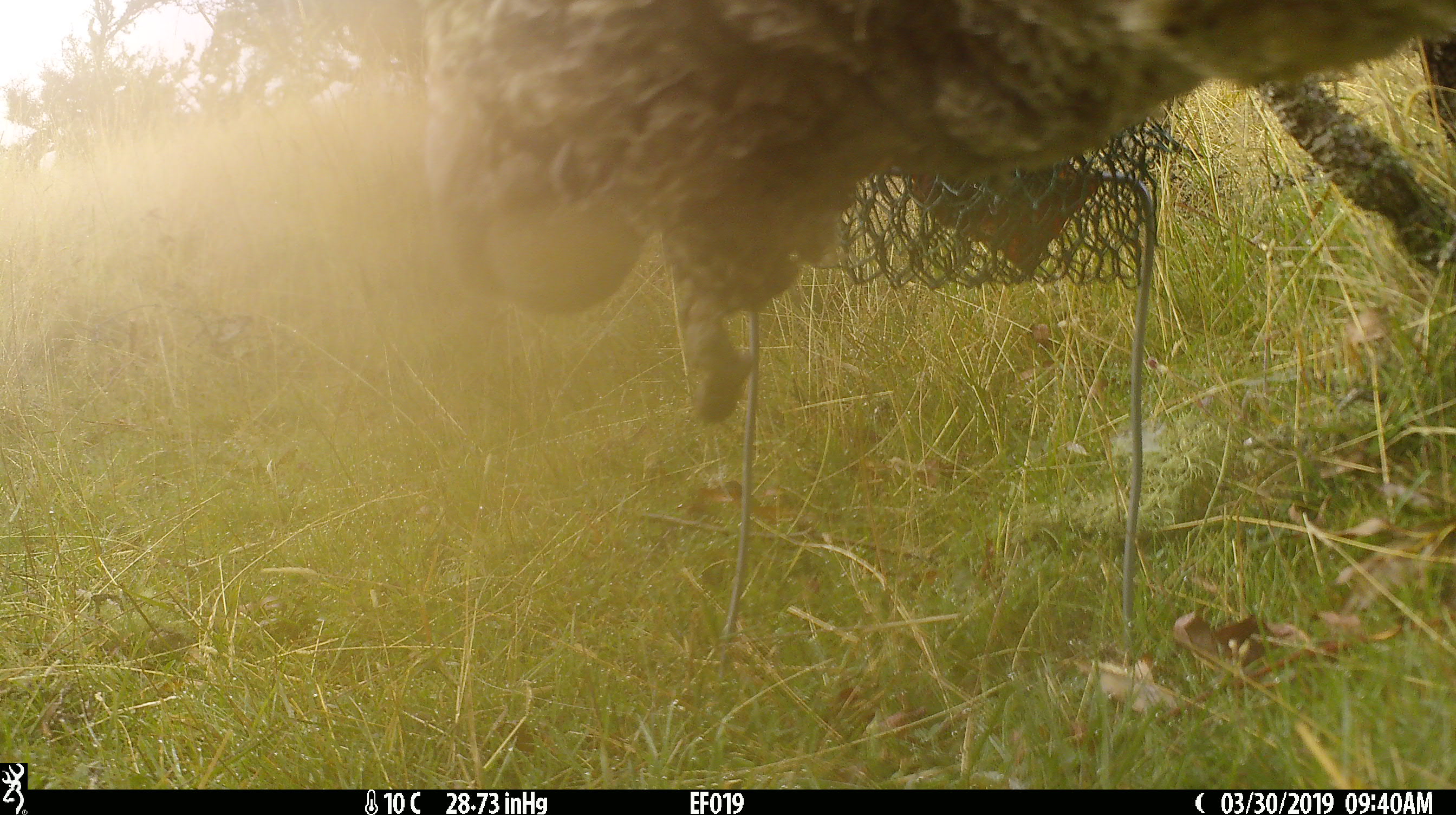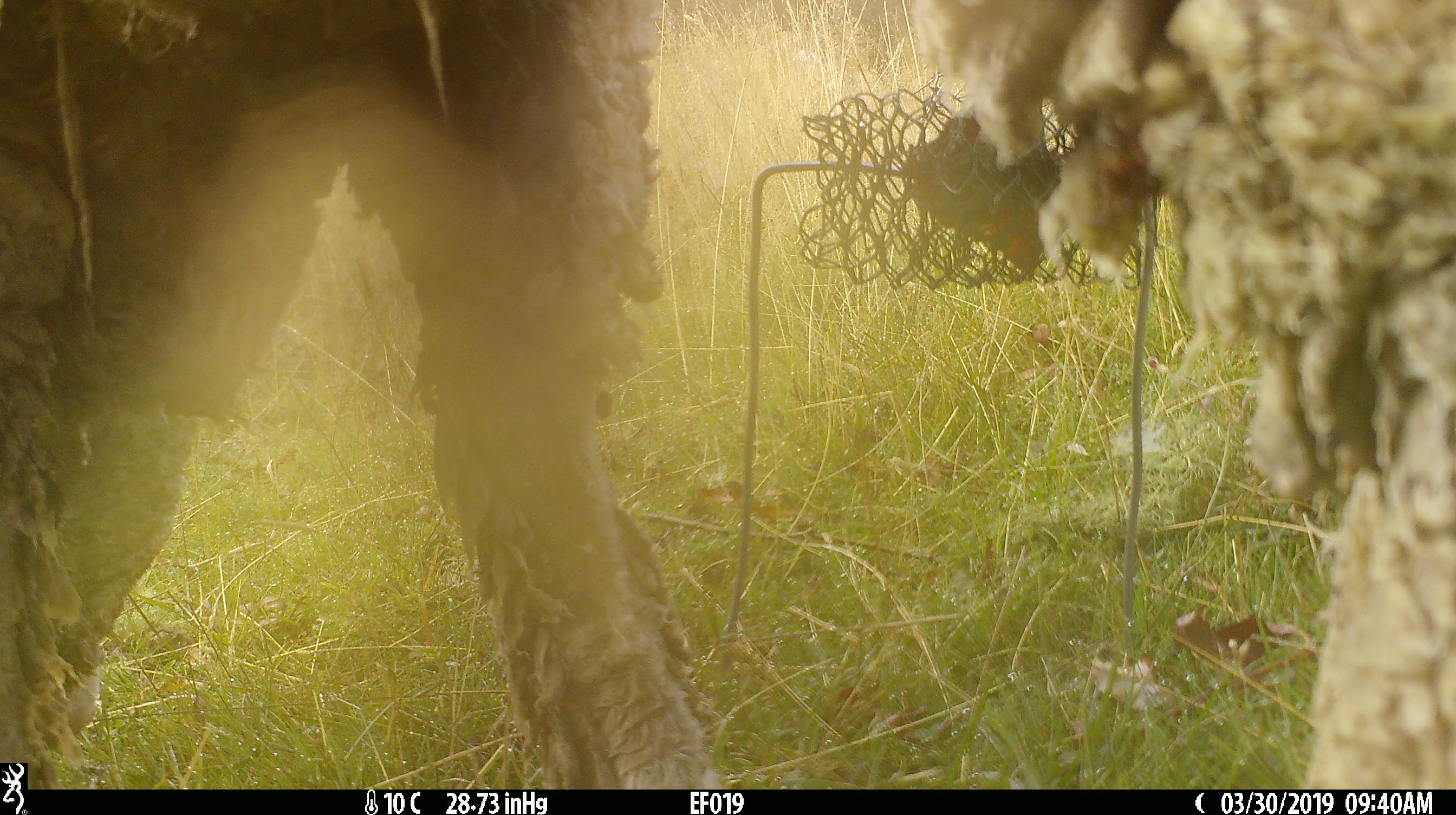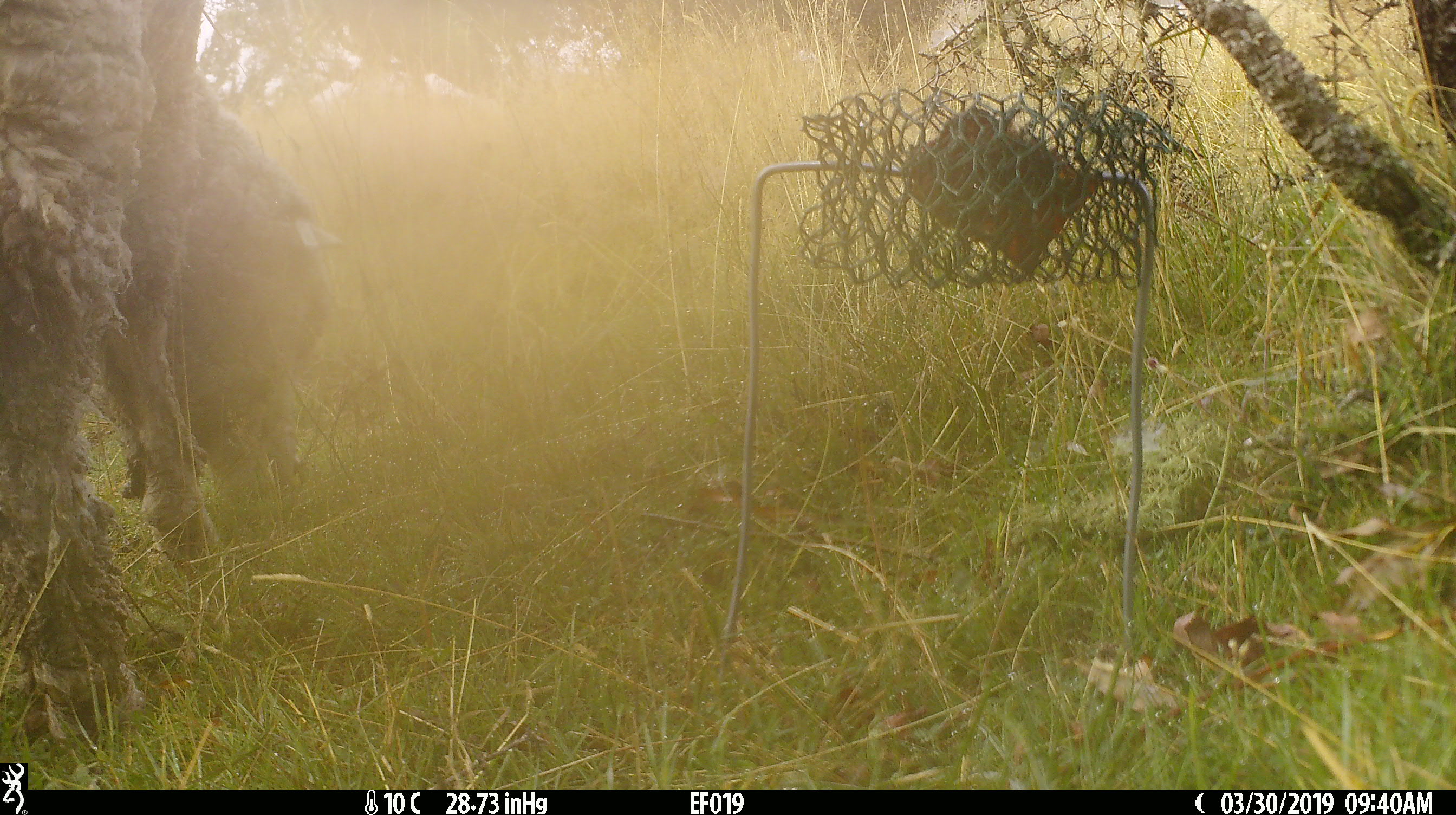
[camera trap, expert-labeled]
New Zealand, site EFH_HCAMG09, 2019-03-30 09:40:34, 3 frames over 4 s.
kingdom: Animalia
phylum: Chordata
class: Mammalia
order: Artiodactyla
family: Bovidae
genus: Ovis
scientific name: Ovis aries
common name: domestic sheep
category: sheep